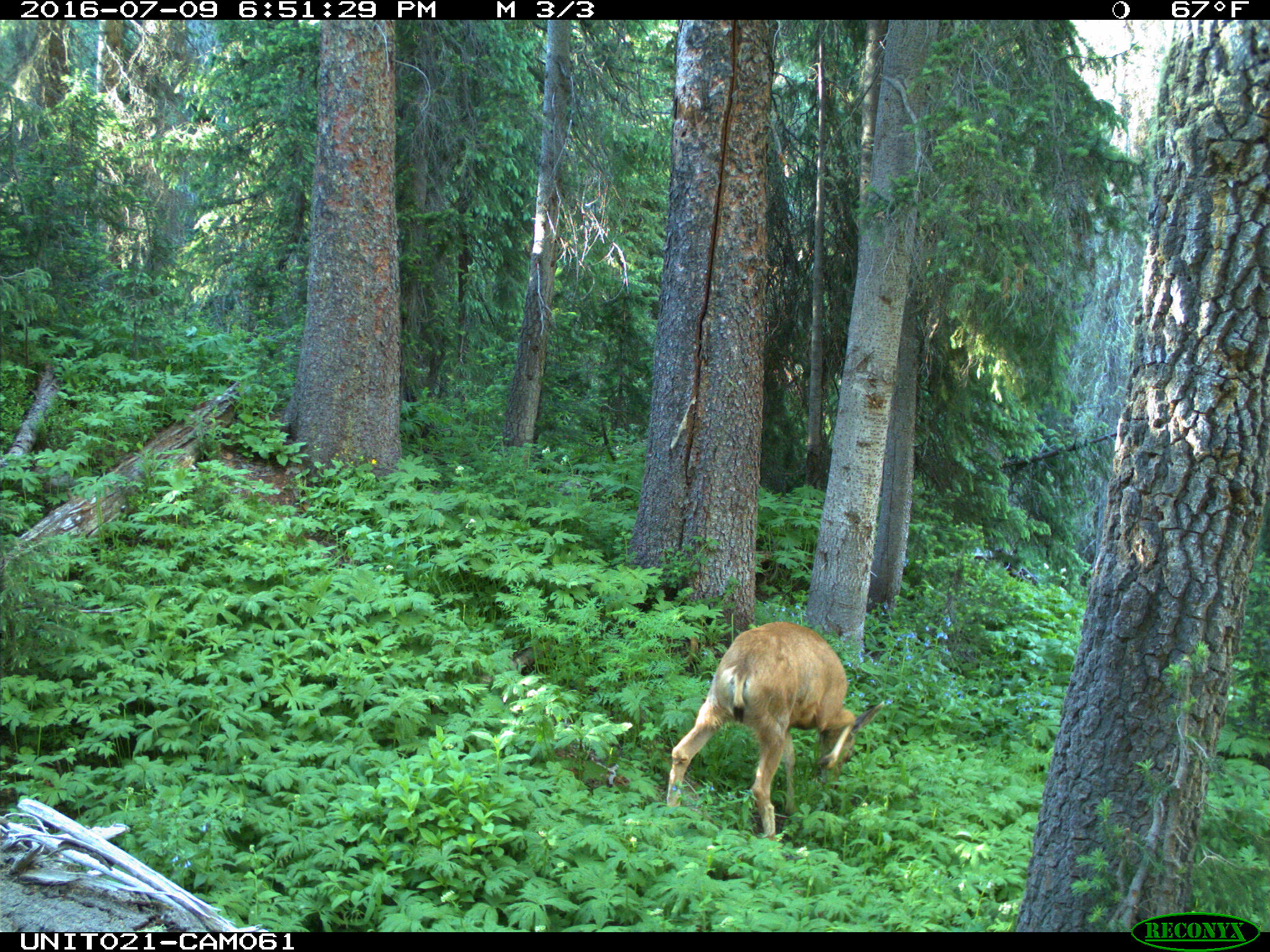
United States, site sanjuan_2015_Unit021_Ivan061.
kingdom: Animalia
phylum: Chordata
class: Mammalia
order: Artiodactyla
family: Cervidae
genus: Odocoileus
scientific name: Odocoileus hemionus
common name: mule deer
Odocoileus hemionus (mule deer).